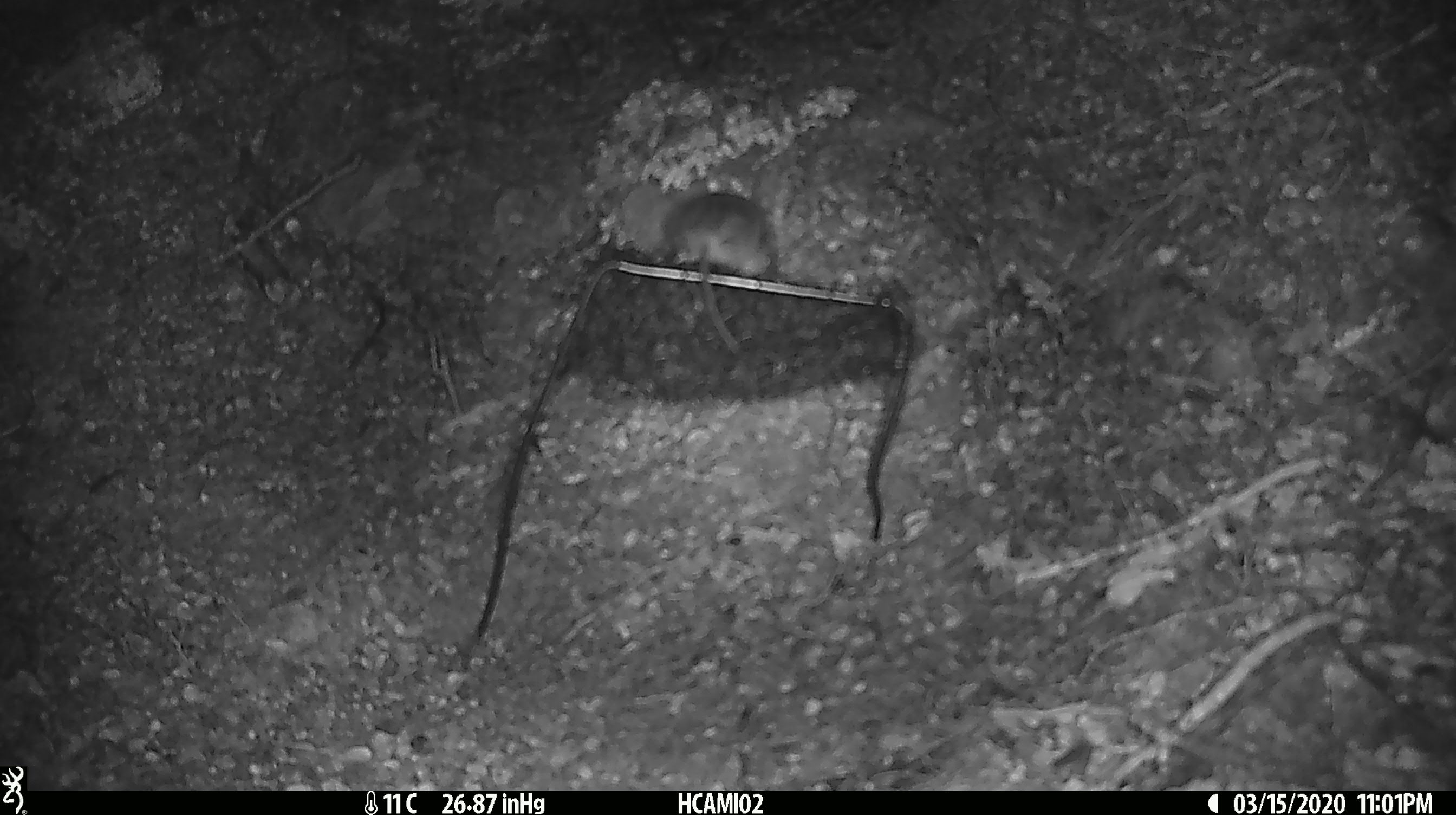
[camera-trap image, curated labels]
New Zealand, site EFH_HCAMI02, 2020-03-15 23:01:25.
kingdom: Animalia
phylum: Chordata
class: Mammalia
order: Rodentia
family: Muridae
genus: Mus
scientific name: Mus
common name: mouse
Mouse (Mus).